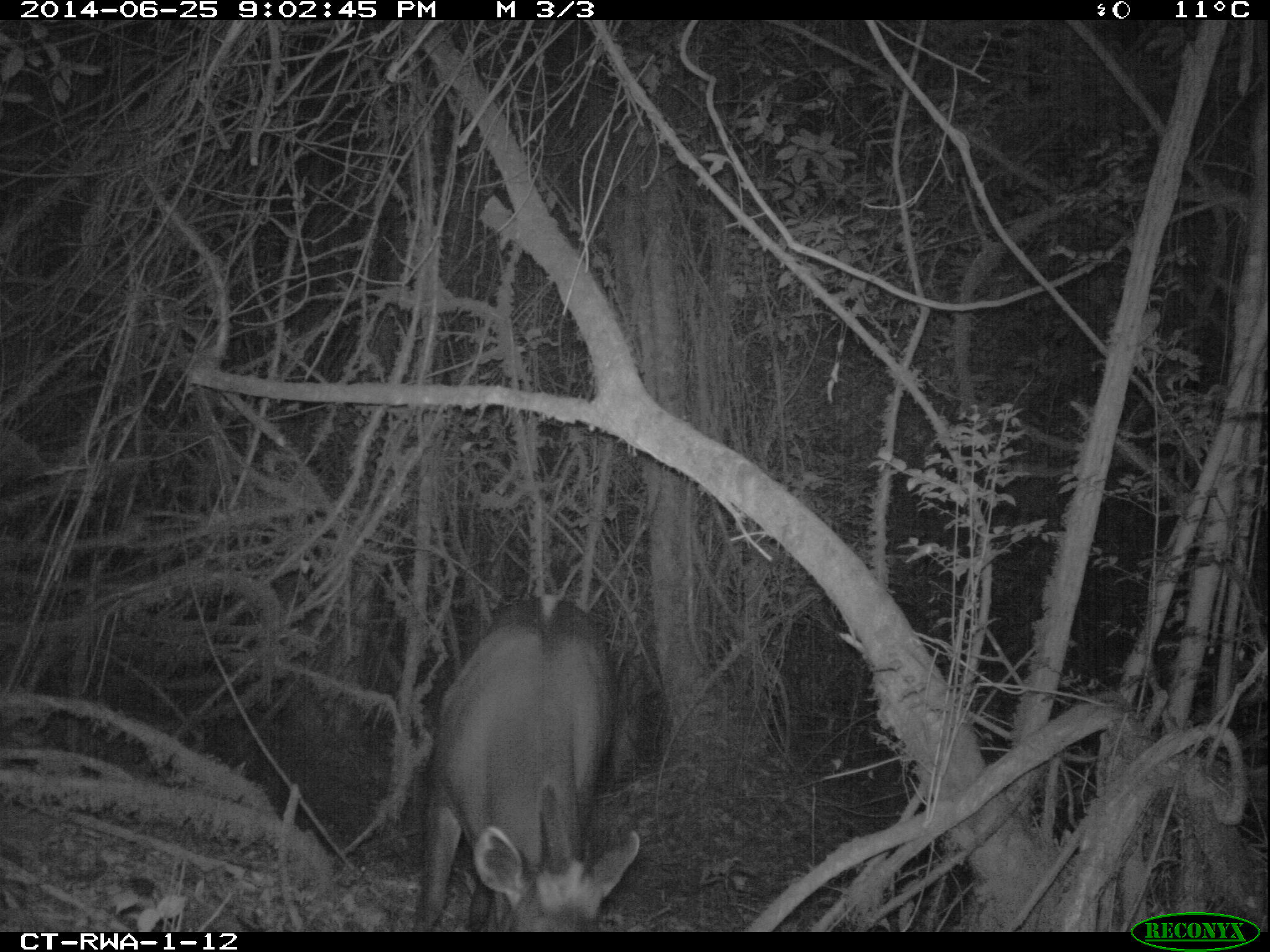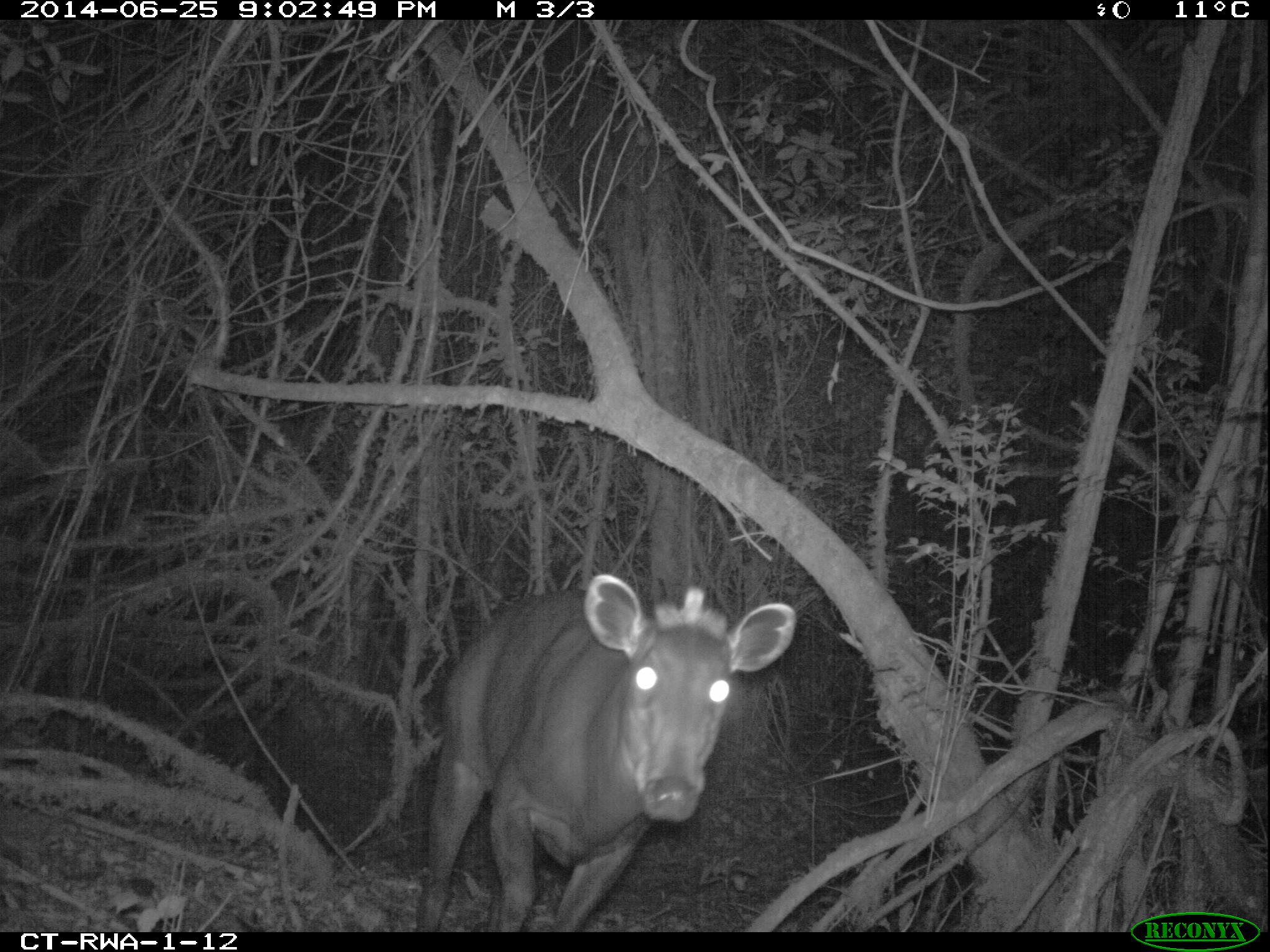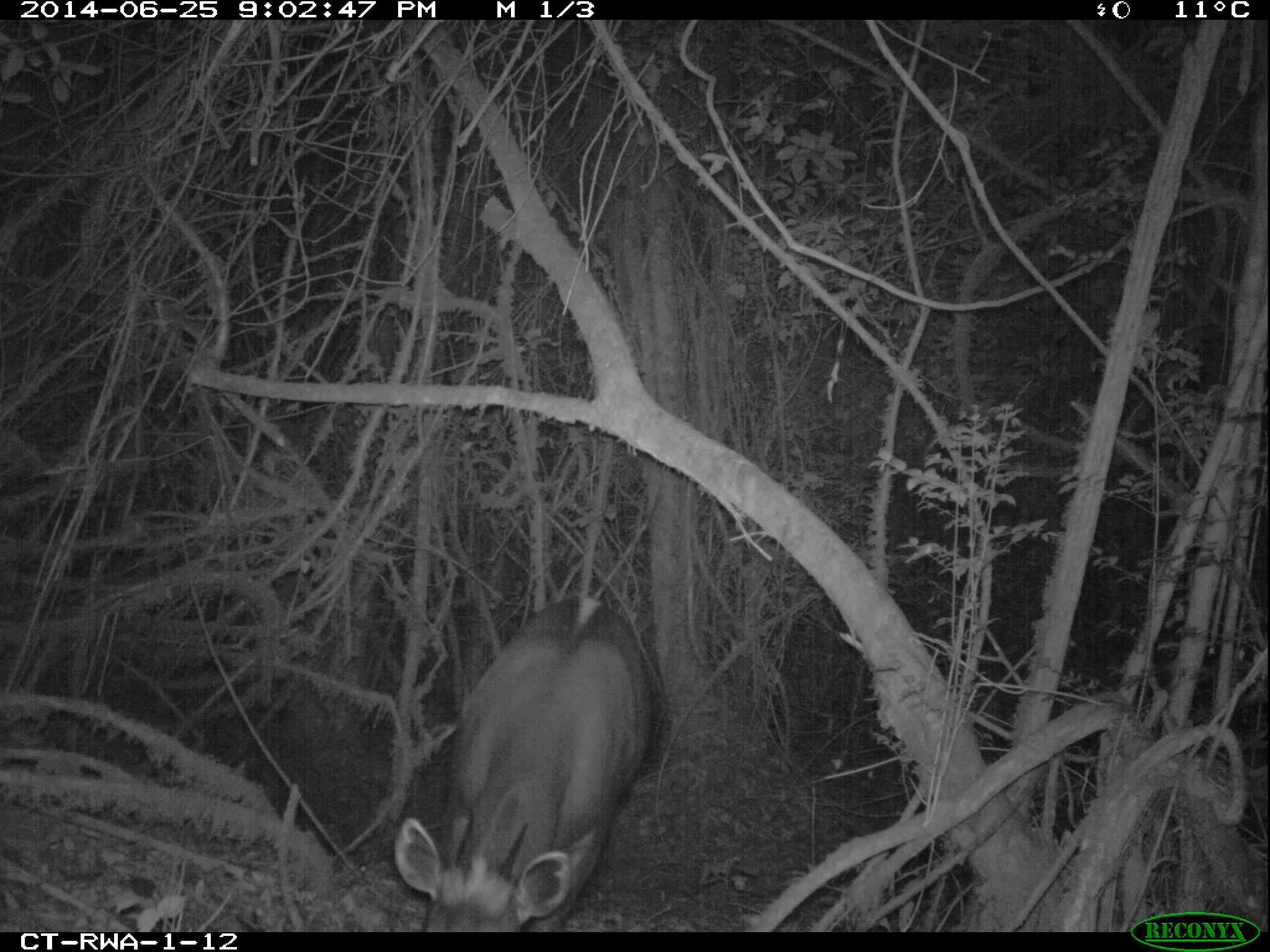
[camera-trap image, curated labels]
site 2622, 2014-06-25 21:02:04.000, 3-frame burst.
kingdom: Animalia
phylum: Chordata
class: Mammalia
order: Artiodactyla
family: Bovidae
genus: Cephalophus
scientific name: Cephalophus silvicultor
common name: light-backed duiker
Cephalophus silvicultor (light-backed duiker), count 1.